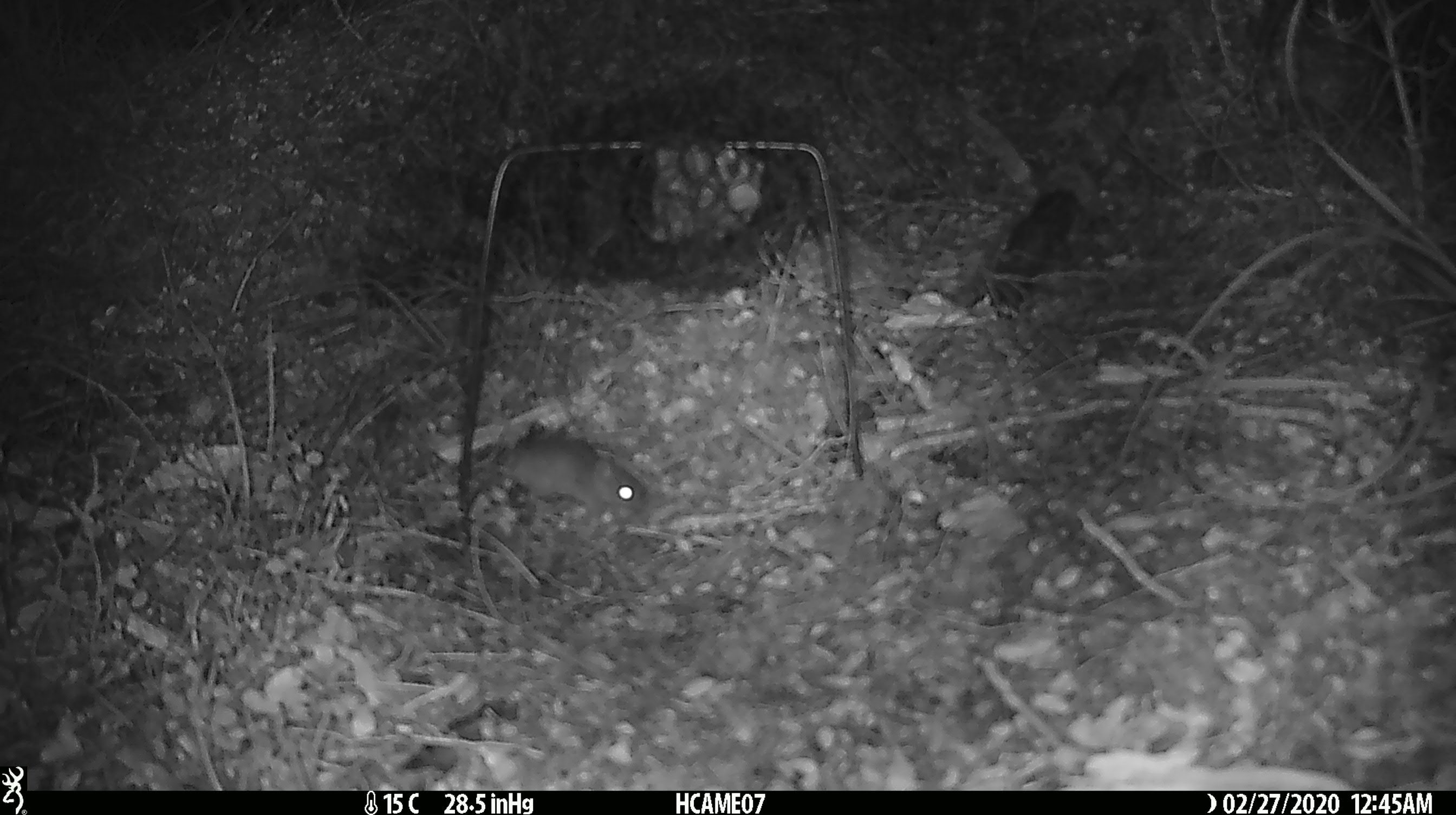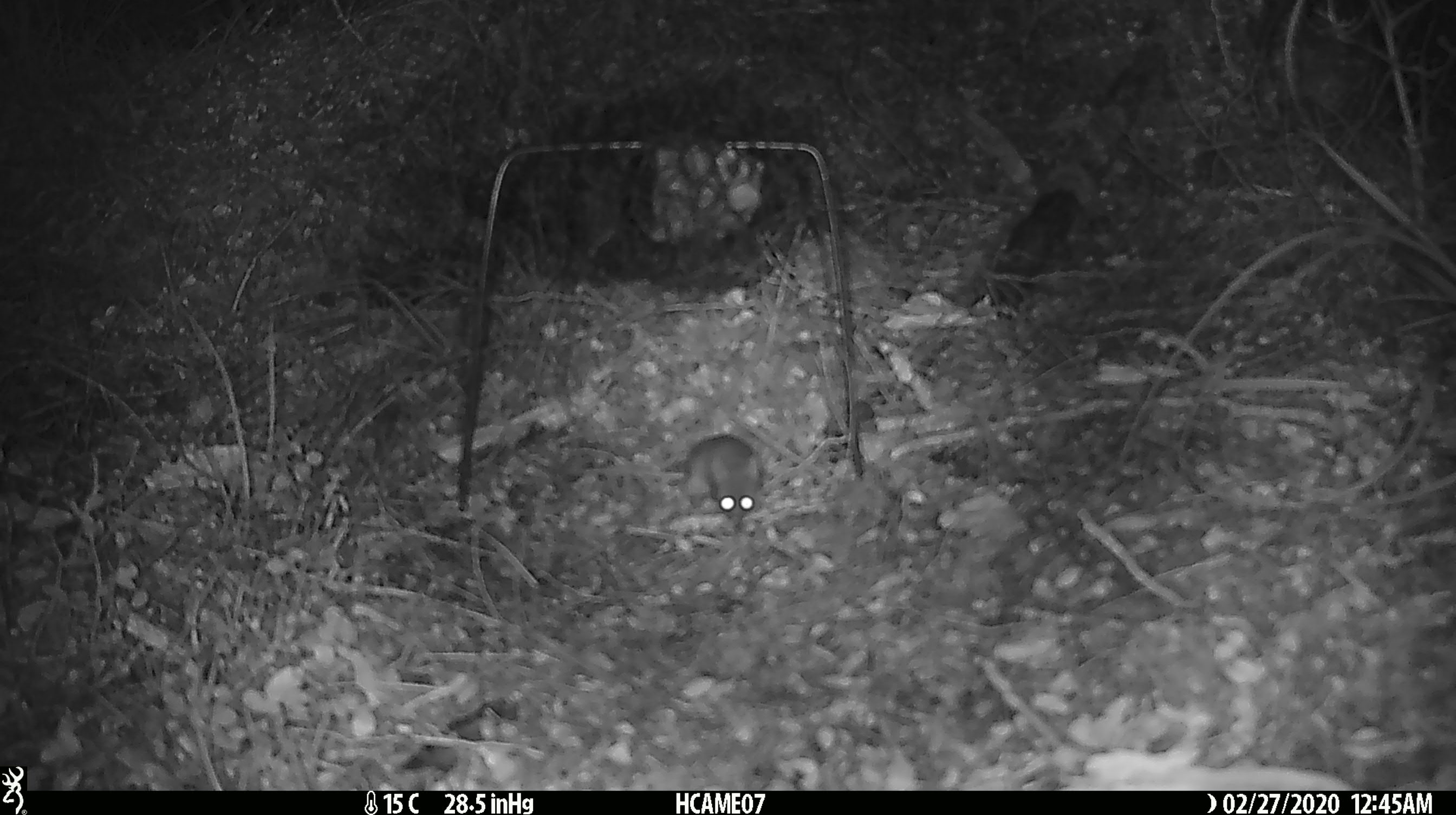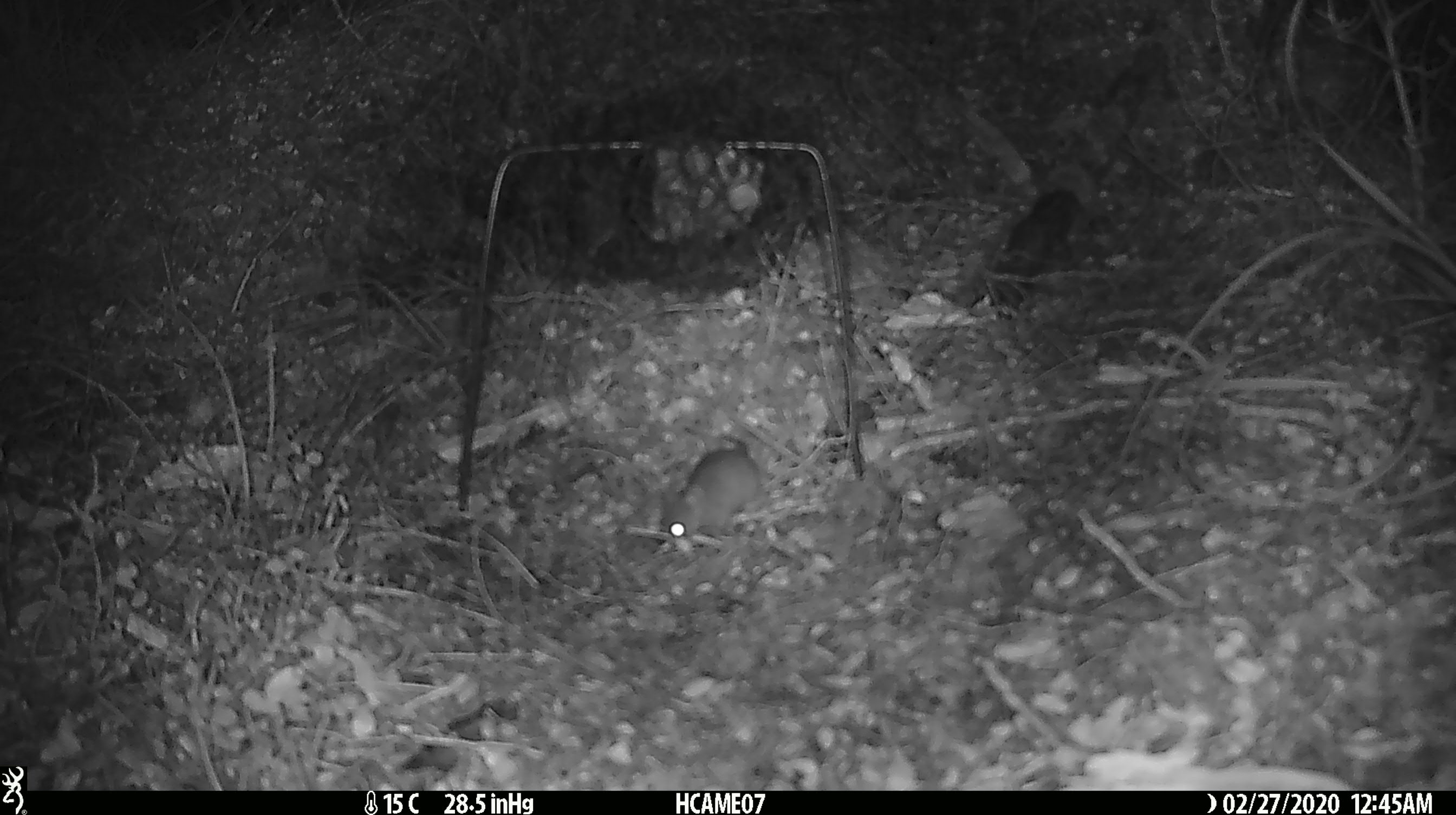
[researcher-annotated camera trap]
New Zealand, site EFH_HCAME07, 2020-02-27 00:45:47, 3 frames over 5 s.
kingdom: Animalia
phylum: Chordata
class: Mammalia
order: Rodentia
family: Muridae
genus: Mus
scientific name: Mus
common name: mouse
Mouse (Mus).